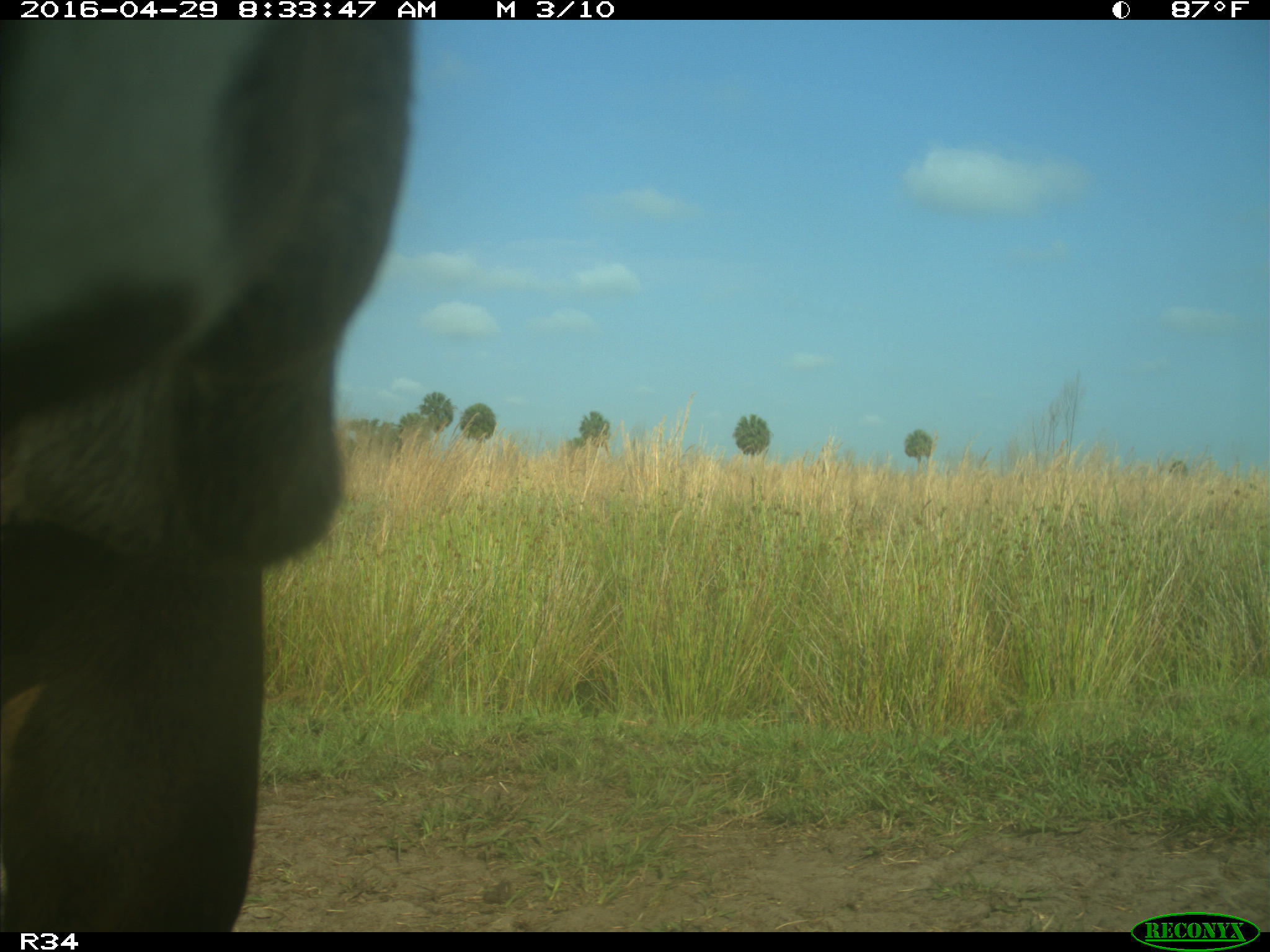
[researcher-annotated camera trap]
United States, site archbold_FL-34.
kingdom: Animalia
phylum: Chordata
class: Mammalia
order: Artiodactyla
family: Bovidae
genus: Bos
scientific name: Bos taurus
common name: domestic cow